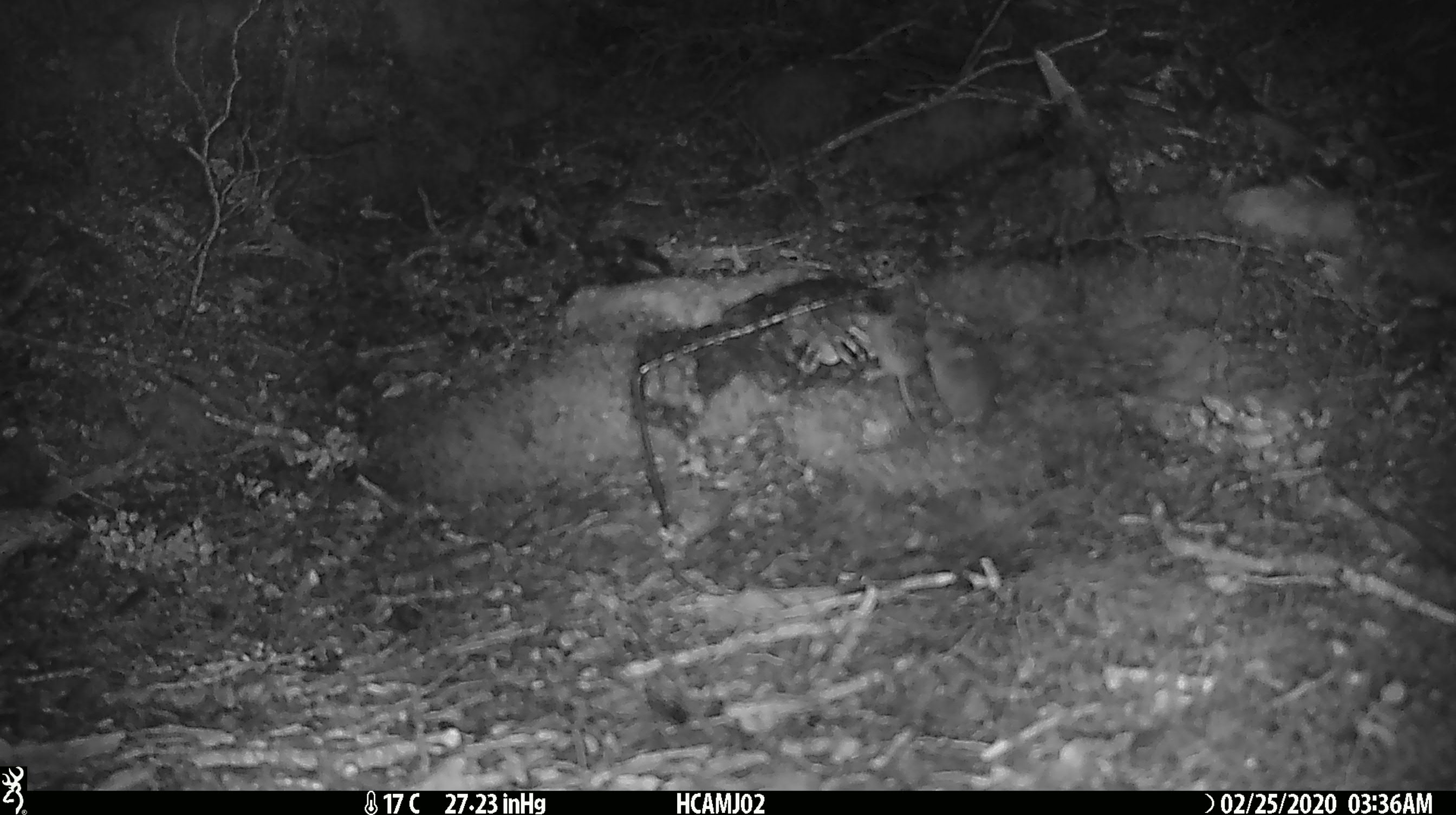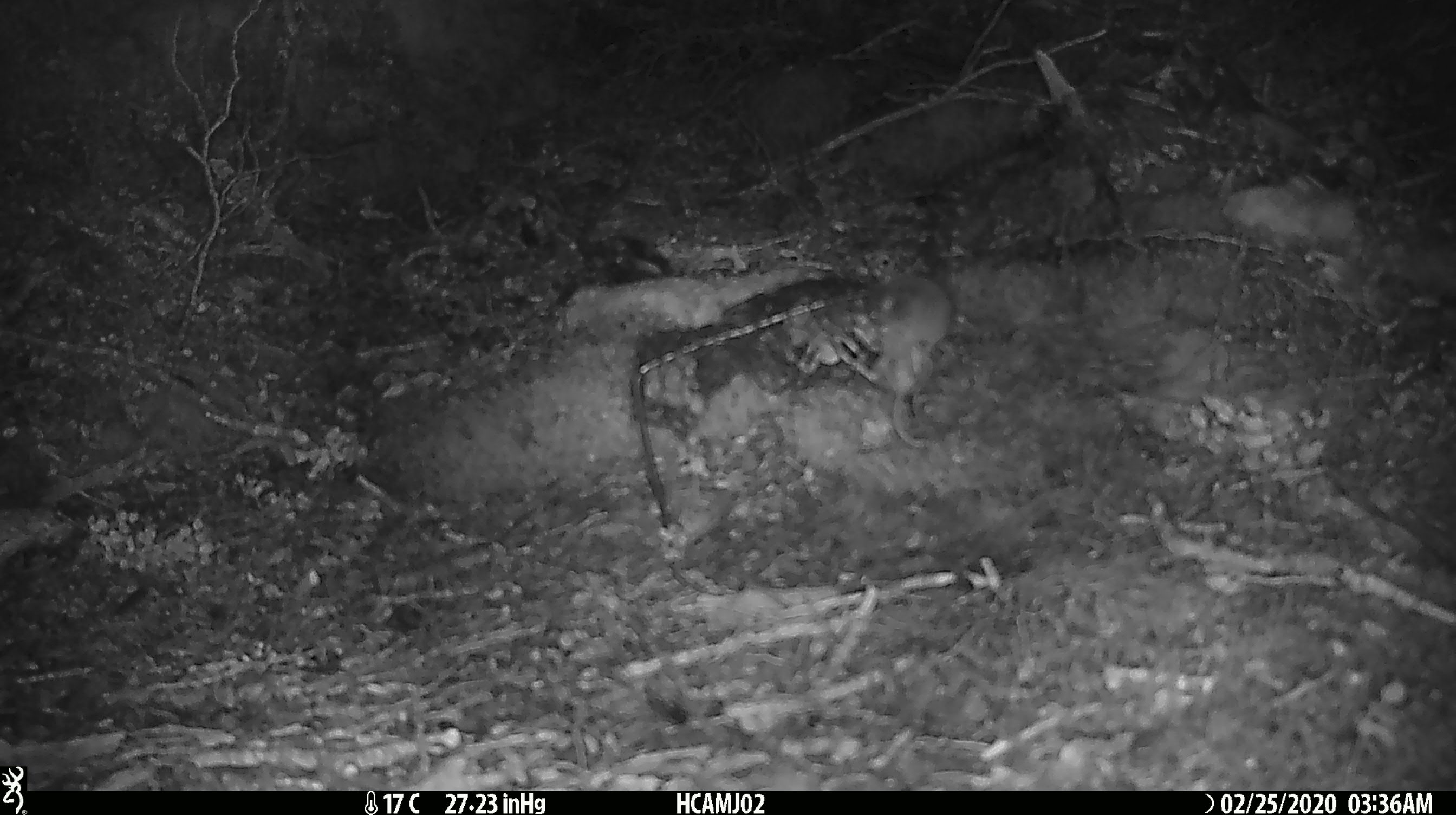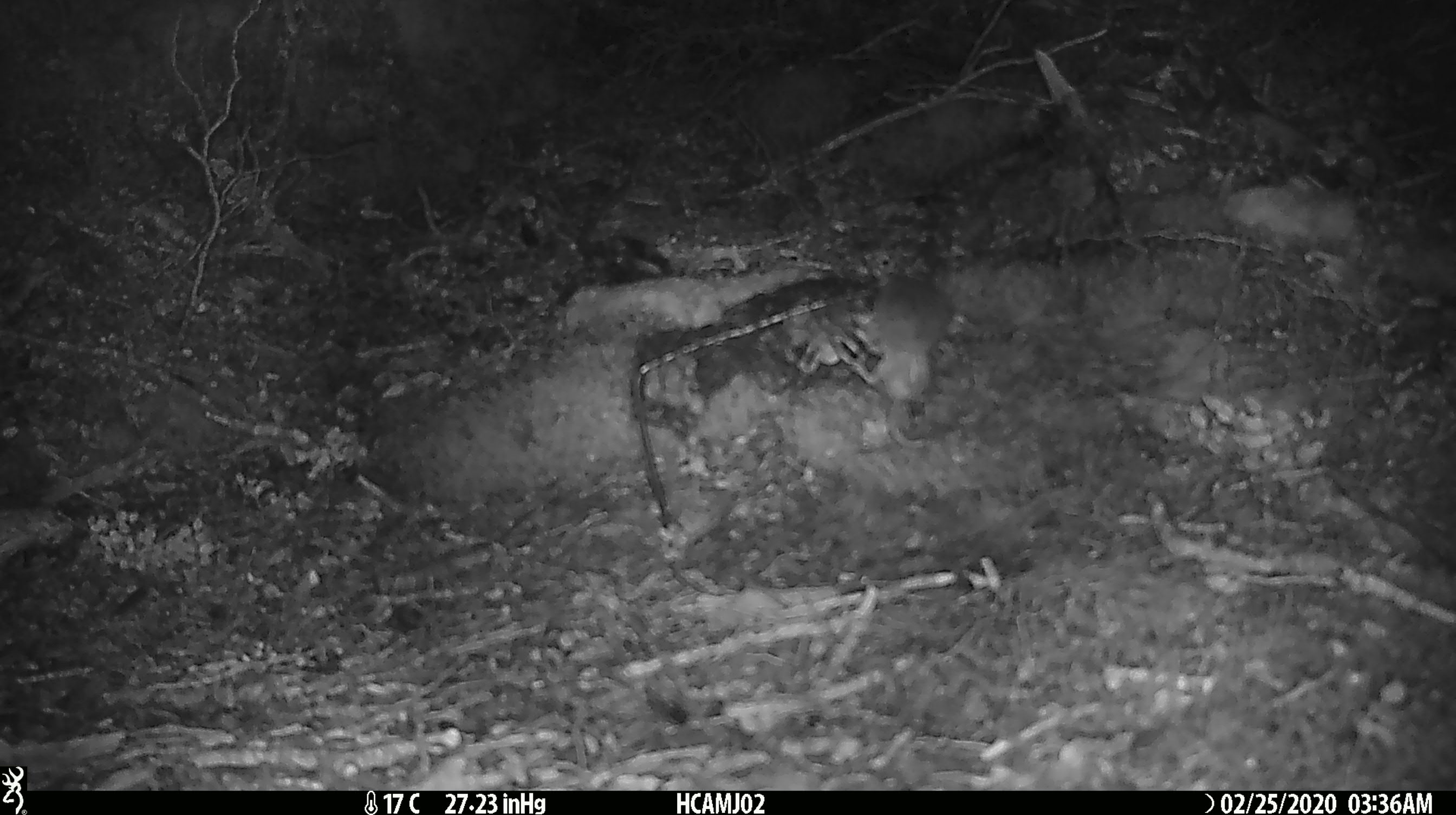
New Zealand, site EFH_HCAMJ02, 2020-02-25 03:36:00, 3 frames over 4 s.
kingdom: Animalia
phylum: Chordata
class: Mammalia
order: Rodentia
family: Muridae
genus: Mus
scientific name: Mus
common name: mouse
Mouse (Mus).